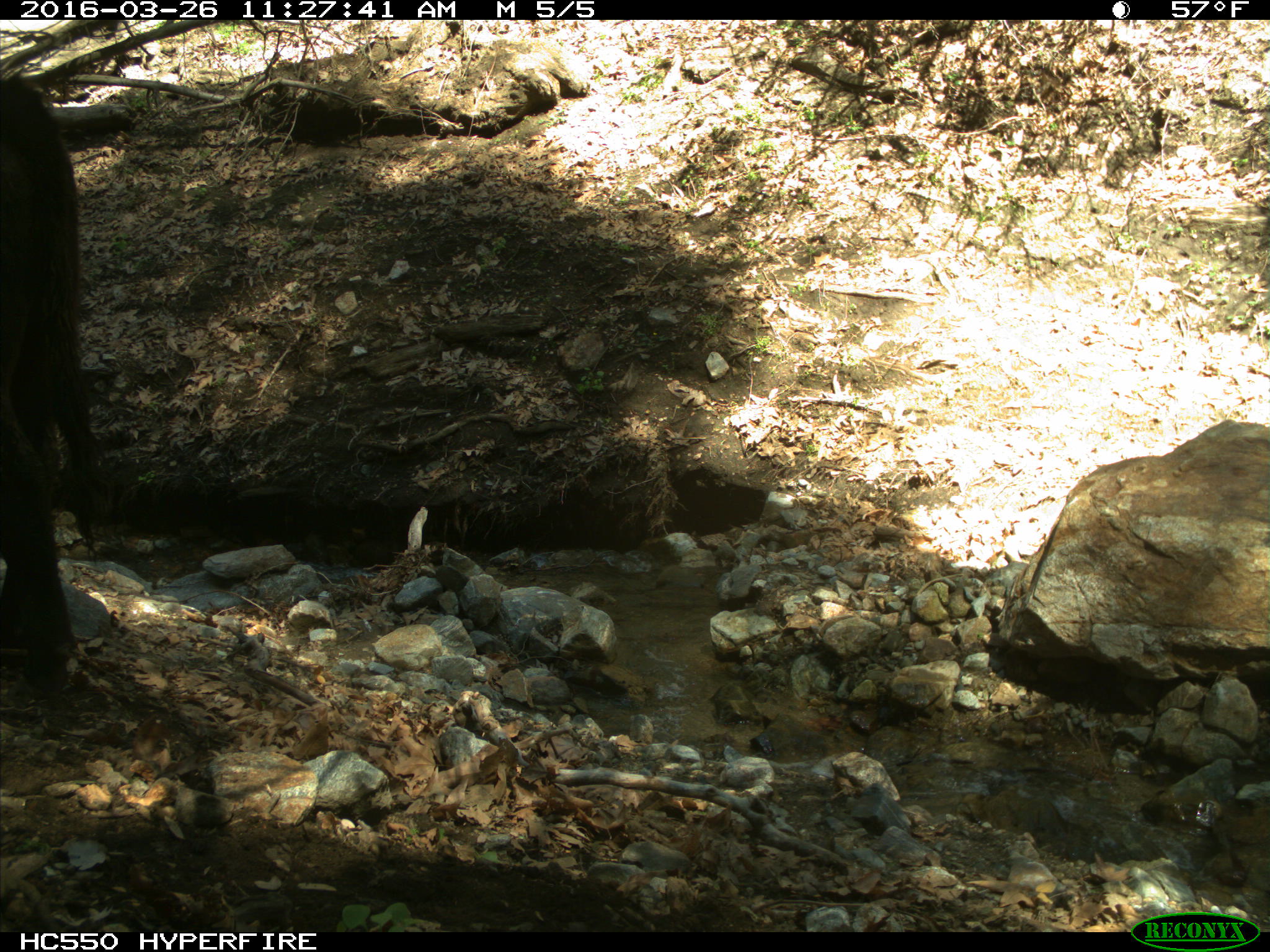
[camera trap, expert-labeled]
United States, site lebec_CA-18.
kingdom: Animalia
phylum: Chordata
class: Mammalia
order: Artiodactyla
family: Bovidae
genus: Bos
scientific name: Bos taurus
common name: domestic cow